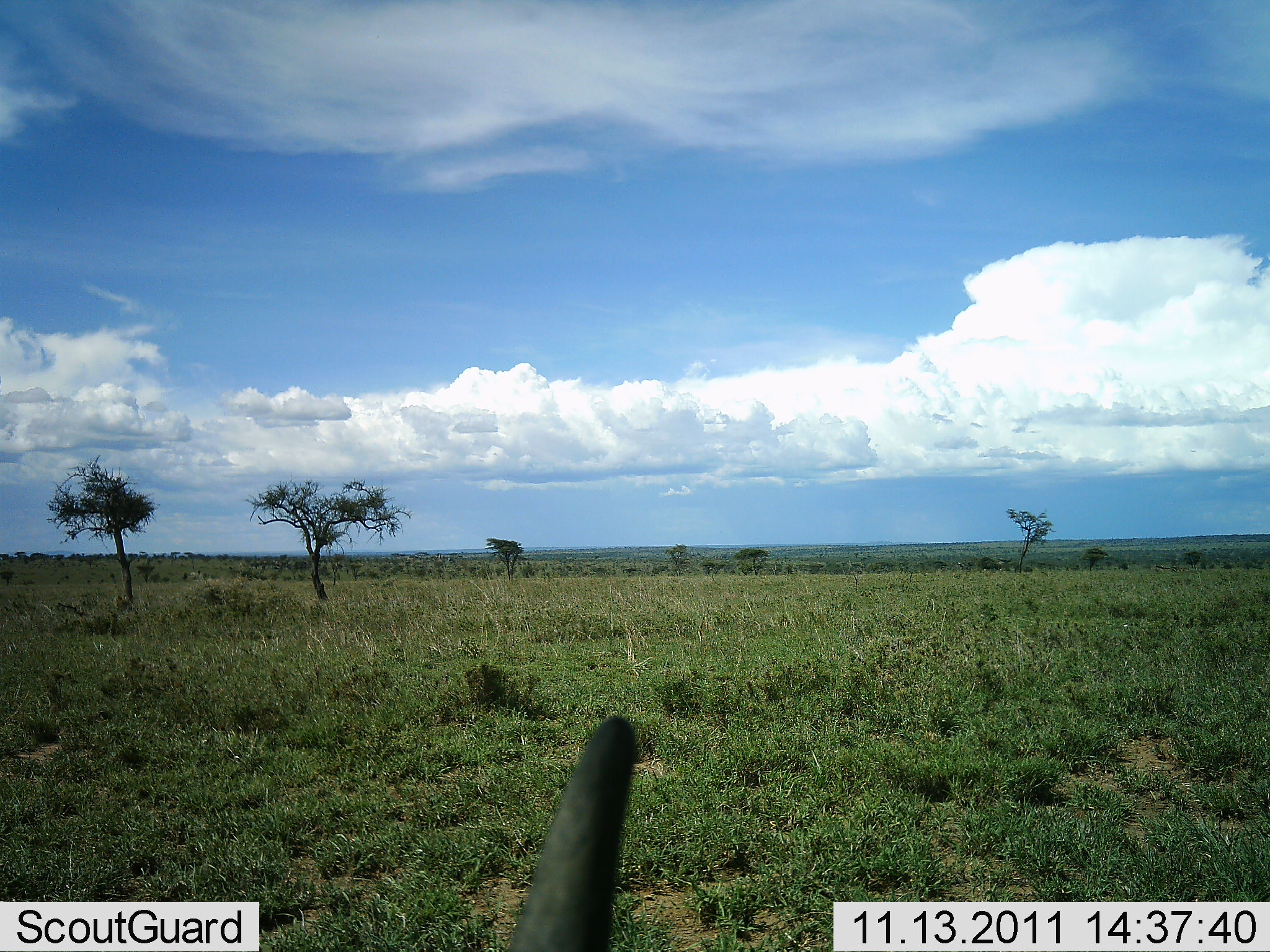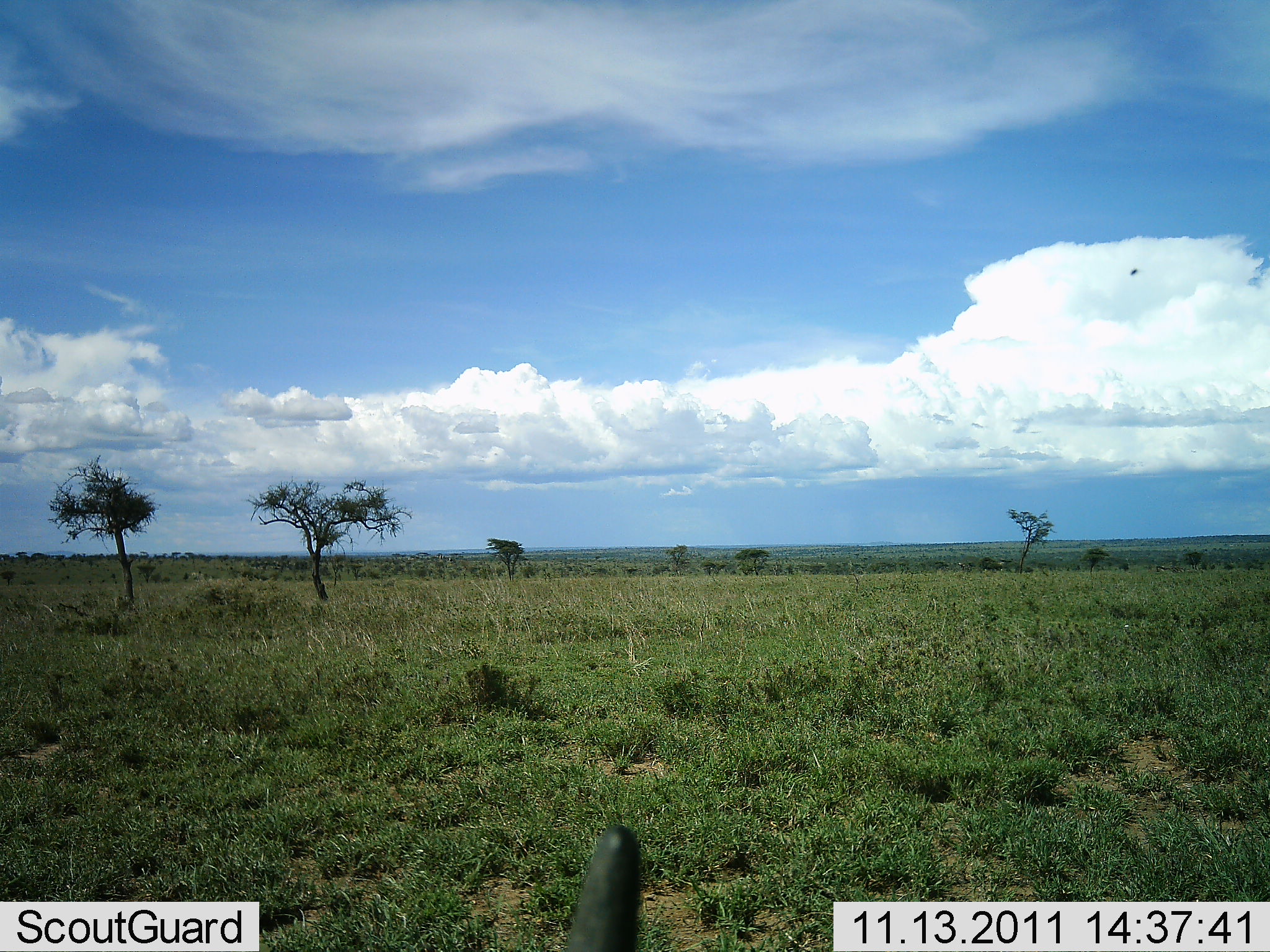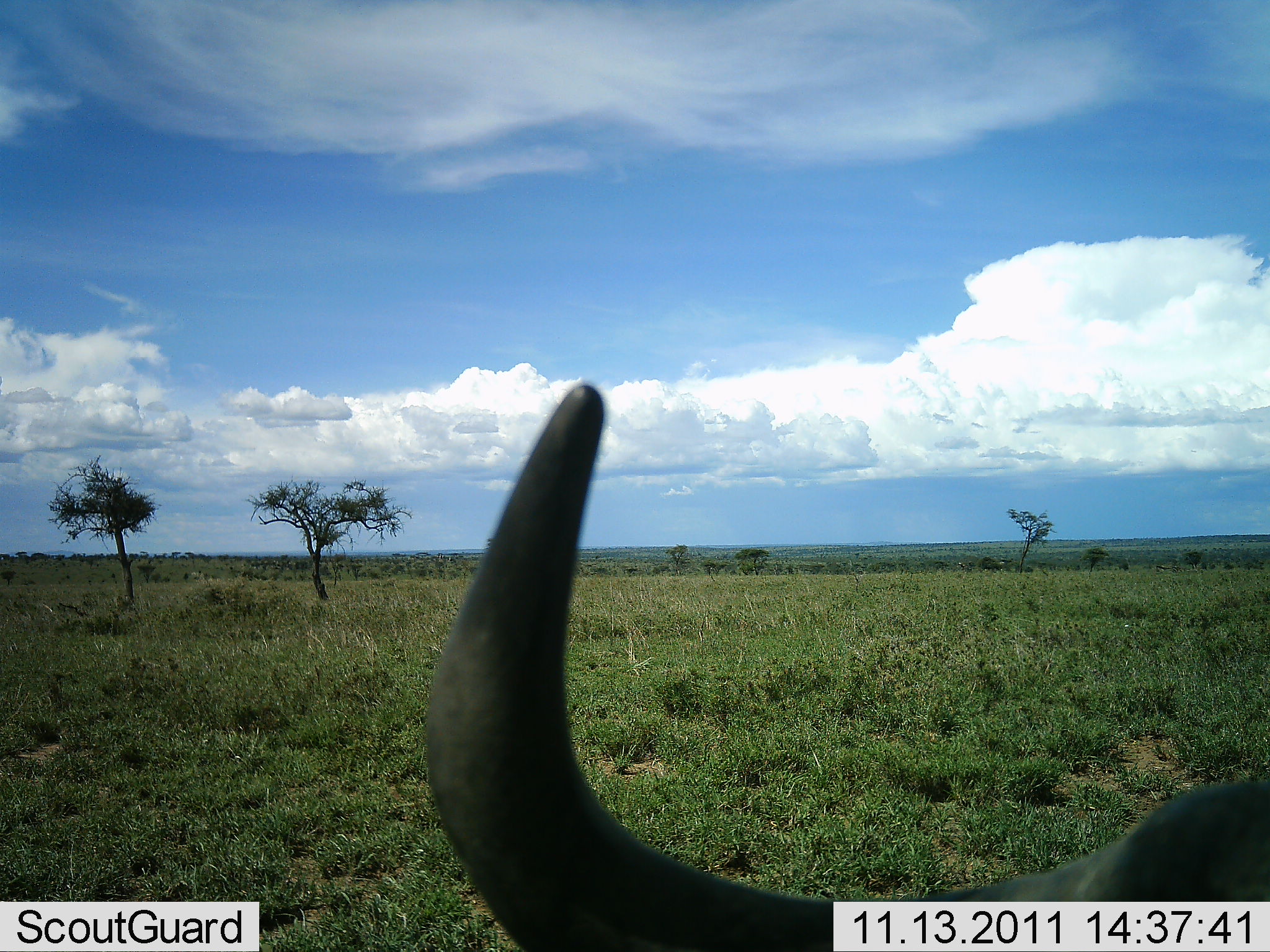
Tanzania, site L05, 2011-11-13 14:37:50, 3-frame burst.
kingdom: Animalia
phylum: Chordata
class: Mammalia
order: Artiodactyla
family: Bovidae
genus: Syncerus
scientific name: Syncerus caffer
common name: cape buffalo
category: buffalo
Buffalo (cape buffalo) (Syncerus caffer), count 1. Behavior (volunteer vote fractions): standing 67%, resting 0%, moving 11%, interacting 0%. Young present (vote fraction): 0%. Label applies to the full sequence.